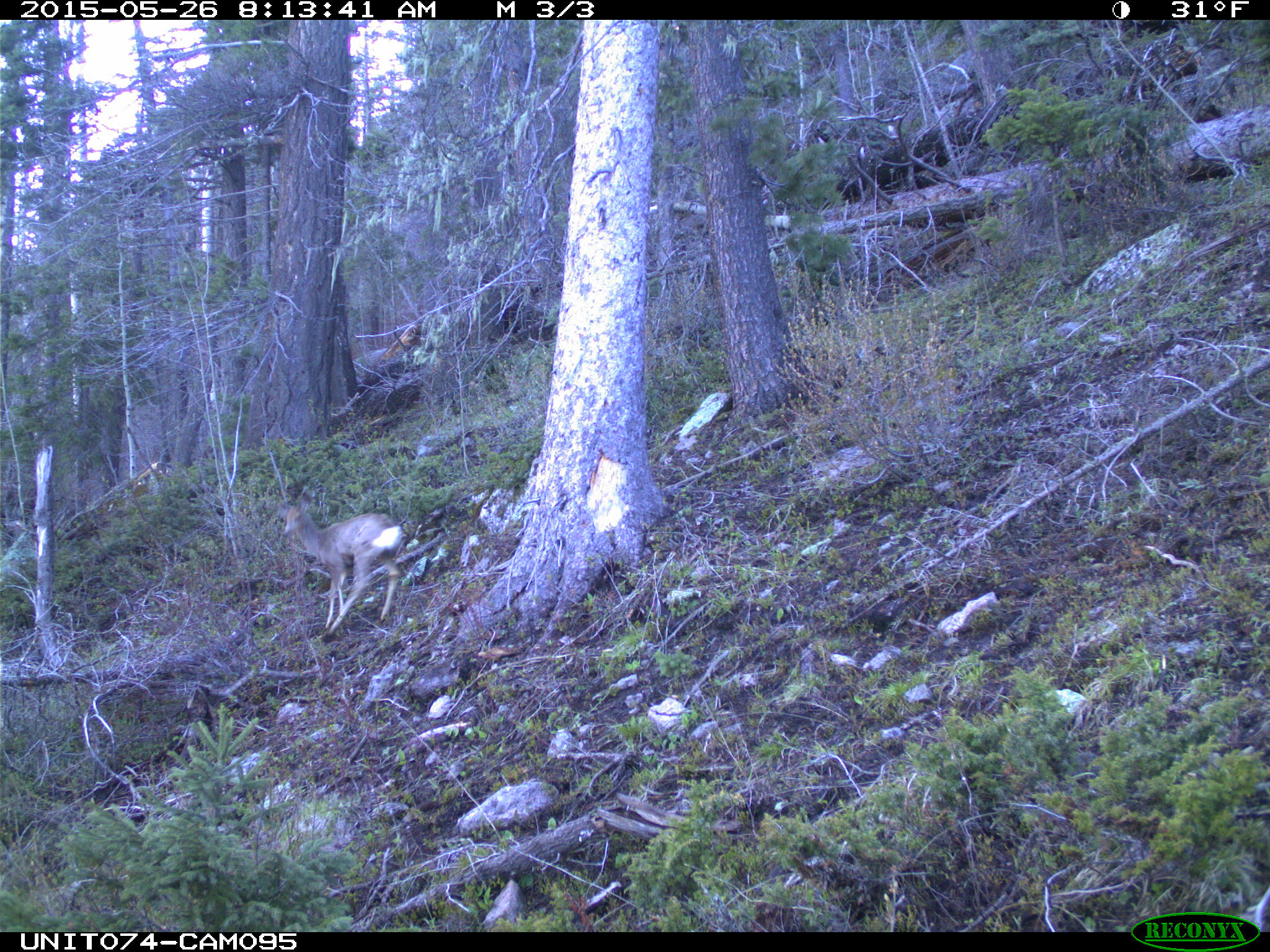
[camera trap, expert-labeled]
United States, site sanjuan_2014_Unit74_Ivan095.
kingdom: Animalia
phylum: Chordata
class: Mammalia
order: Artiodactyla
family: Cervidae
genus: Odocoileus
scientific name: Odocoileus hemionus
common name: mule deer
Odocoileus hemionus (mule deer).